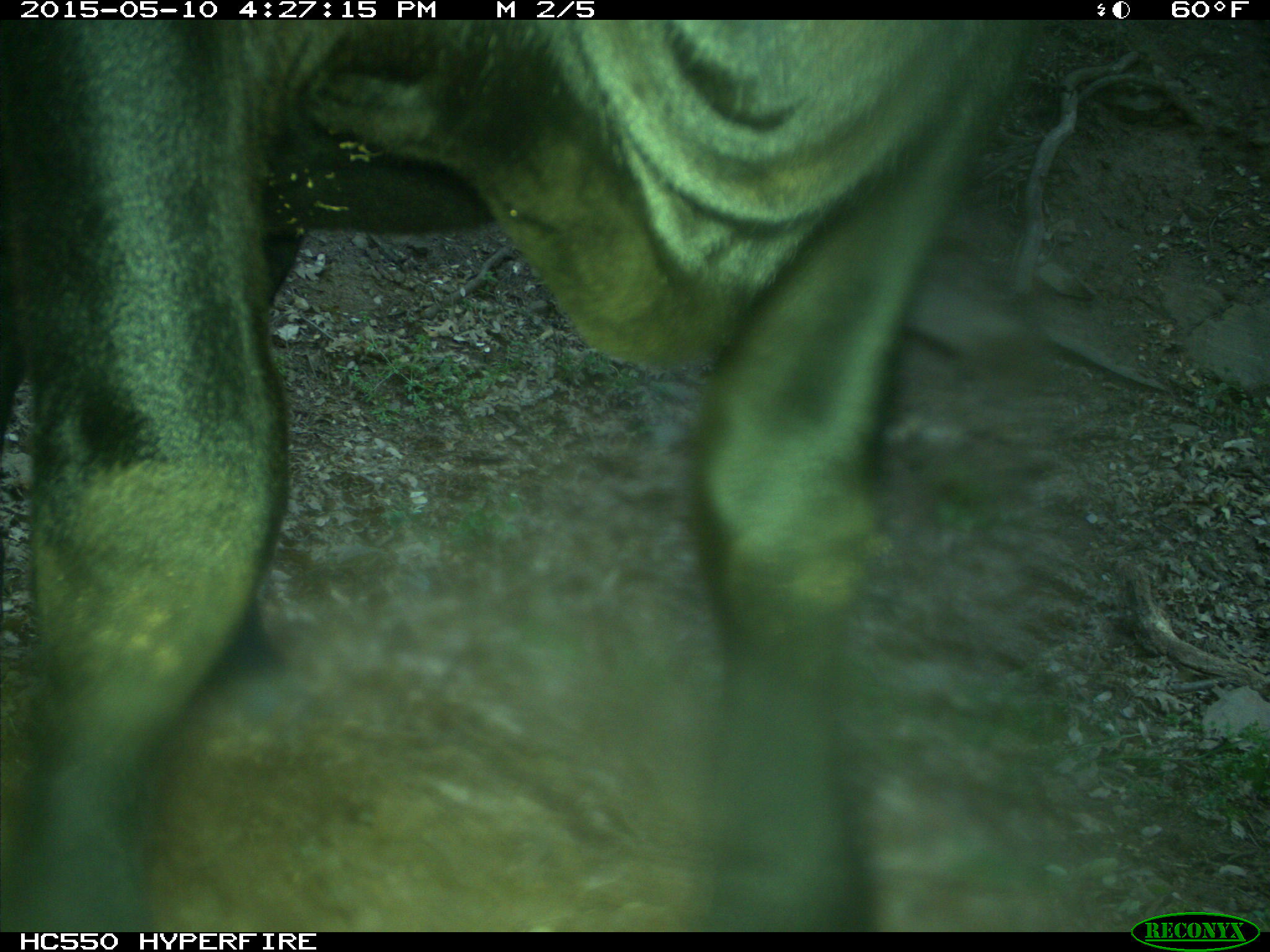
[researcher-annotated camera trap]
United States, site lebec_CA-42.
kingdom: Animalia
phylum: Chordata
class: Mammalia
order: Artiodactyla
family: Bovidae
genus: Bos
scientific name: Bos taurus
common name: domestic cow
Bos taurus (domestic cow).